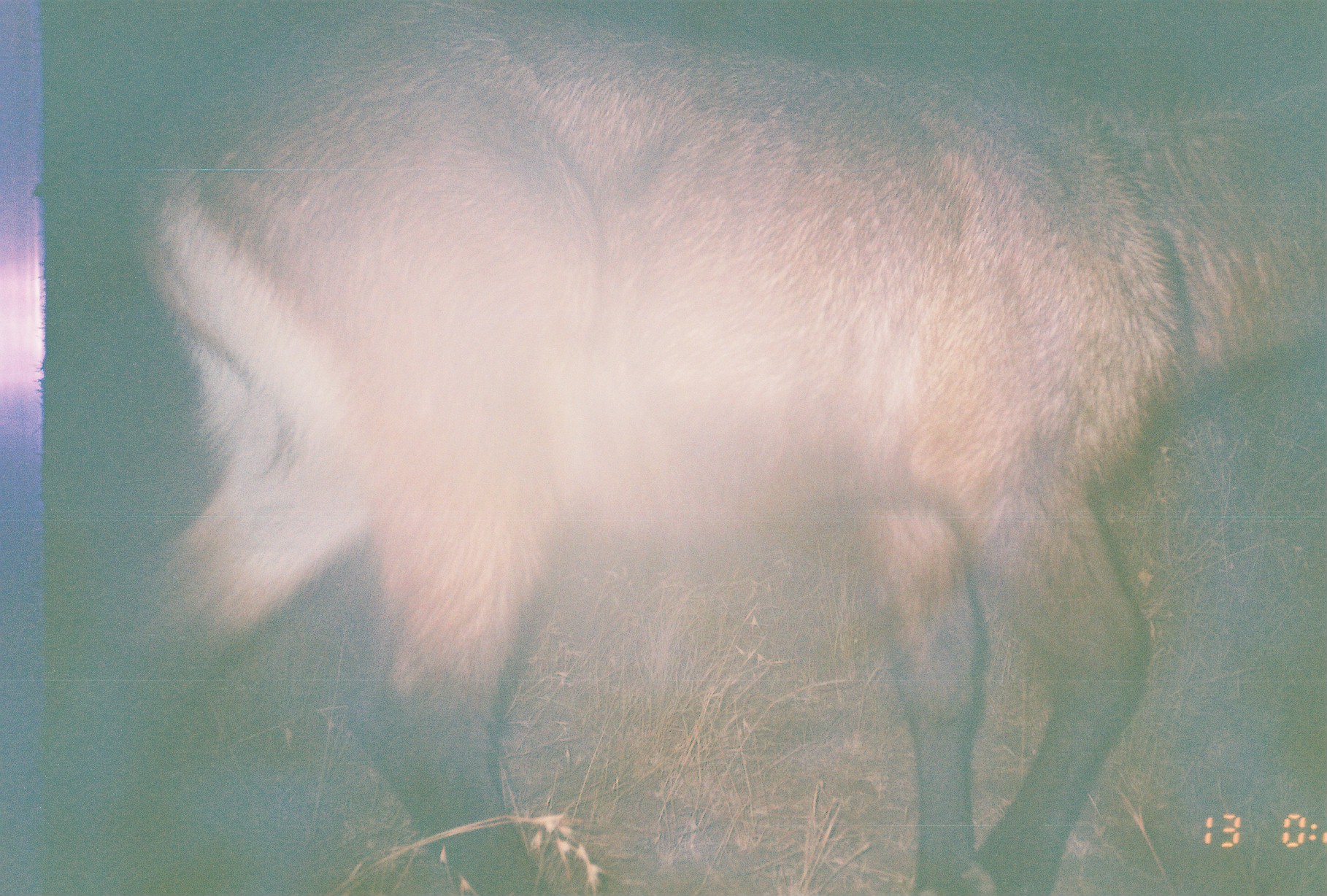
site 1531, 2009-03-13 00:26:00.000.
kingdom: Animalia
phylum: Chordata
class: Mammalia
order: Artiodactyla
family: Bovidae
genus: Kobus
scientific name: Kobus ellipsiprymnus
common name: waterbuck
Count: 1.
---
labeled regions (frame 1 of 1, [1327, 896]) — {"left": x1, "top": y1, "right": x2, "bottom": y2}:
kobus ellipsiprymnus: {"left": 45, "top": 0, "right": 1325, "bottom": 894}